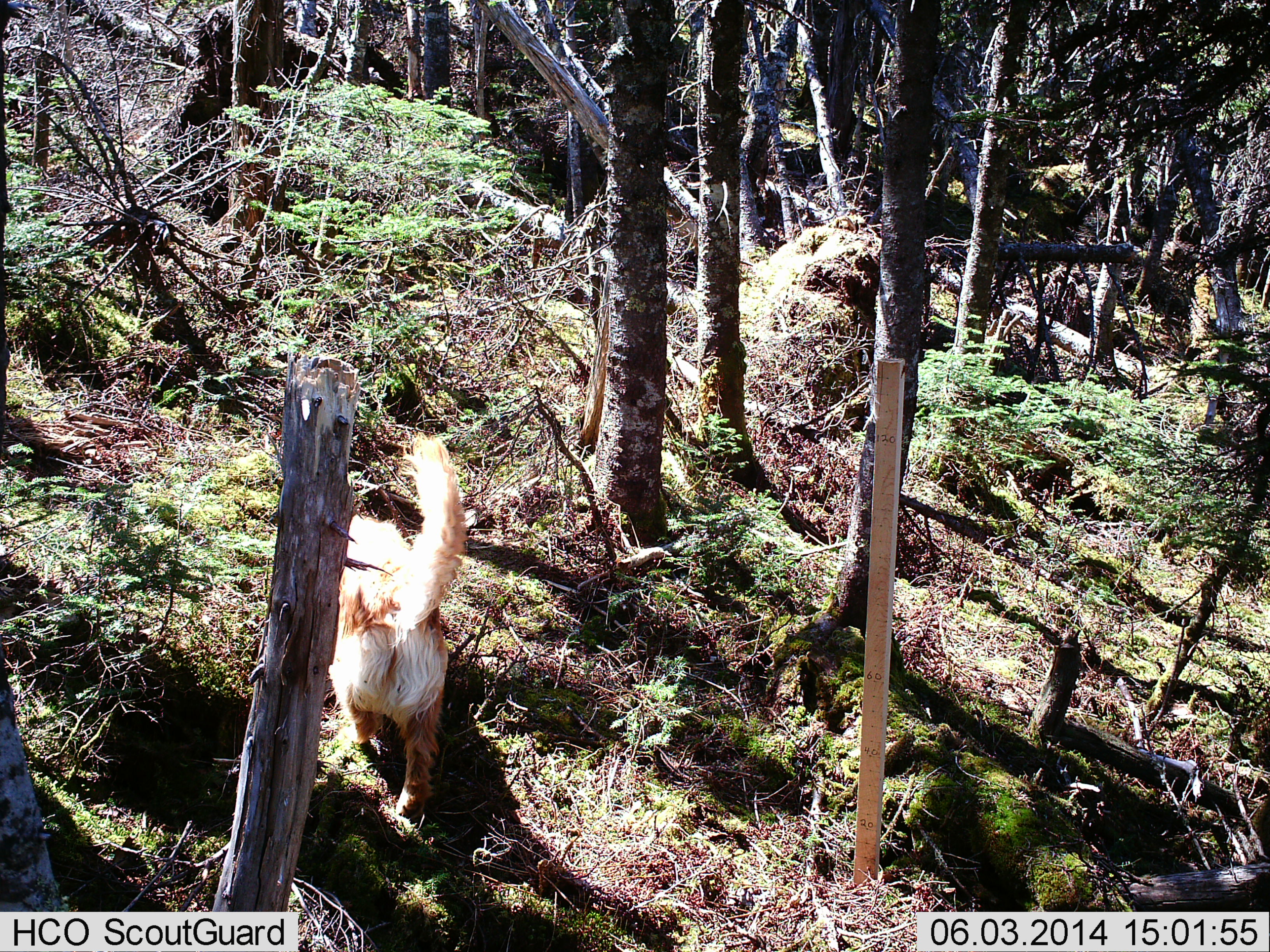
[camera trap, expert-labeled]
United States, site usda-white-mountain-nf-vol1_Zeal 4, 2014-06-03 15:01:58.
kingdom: Animalia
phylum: Chordata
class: Mammalia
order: Carnivora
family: Canidae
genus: Canis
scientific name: Canis familiaris familiaris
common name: domestic dog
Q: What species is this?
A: Domestic dog (Canis familiaris familiaris).